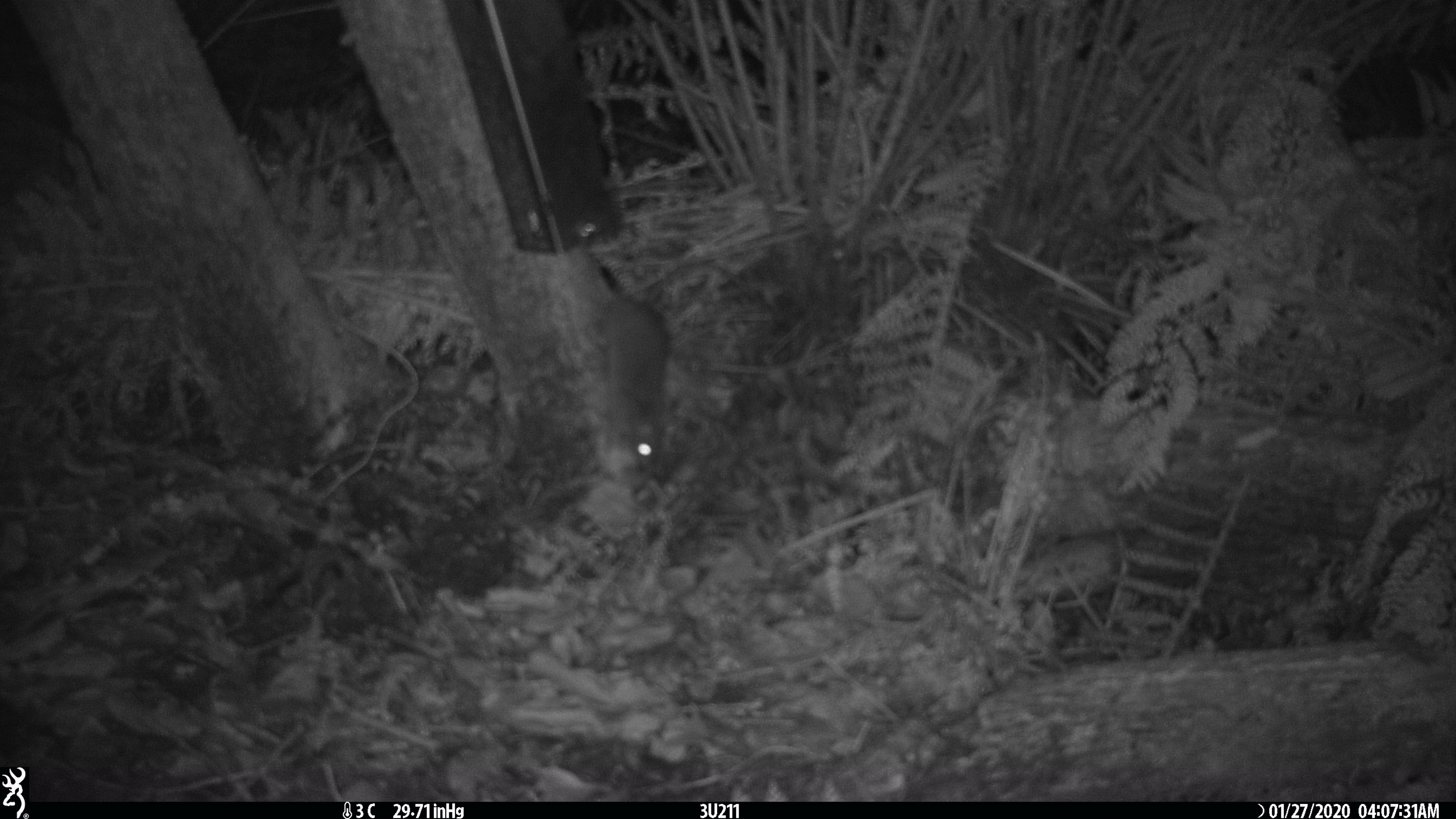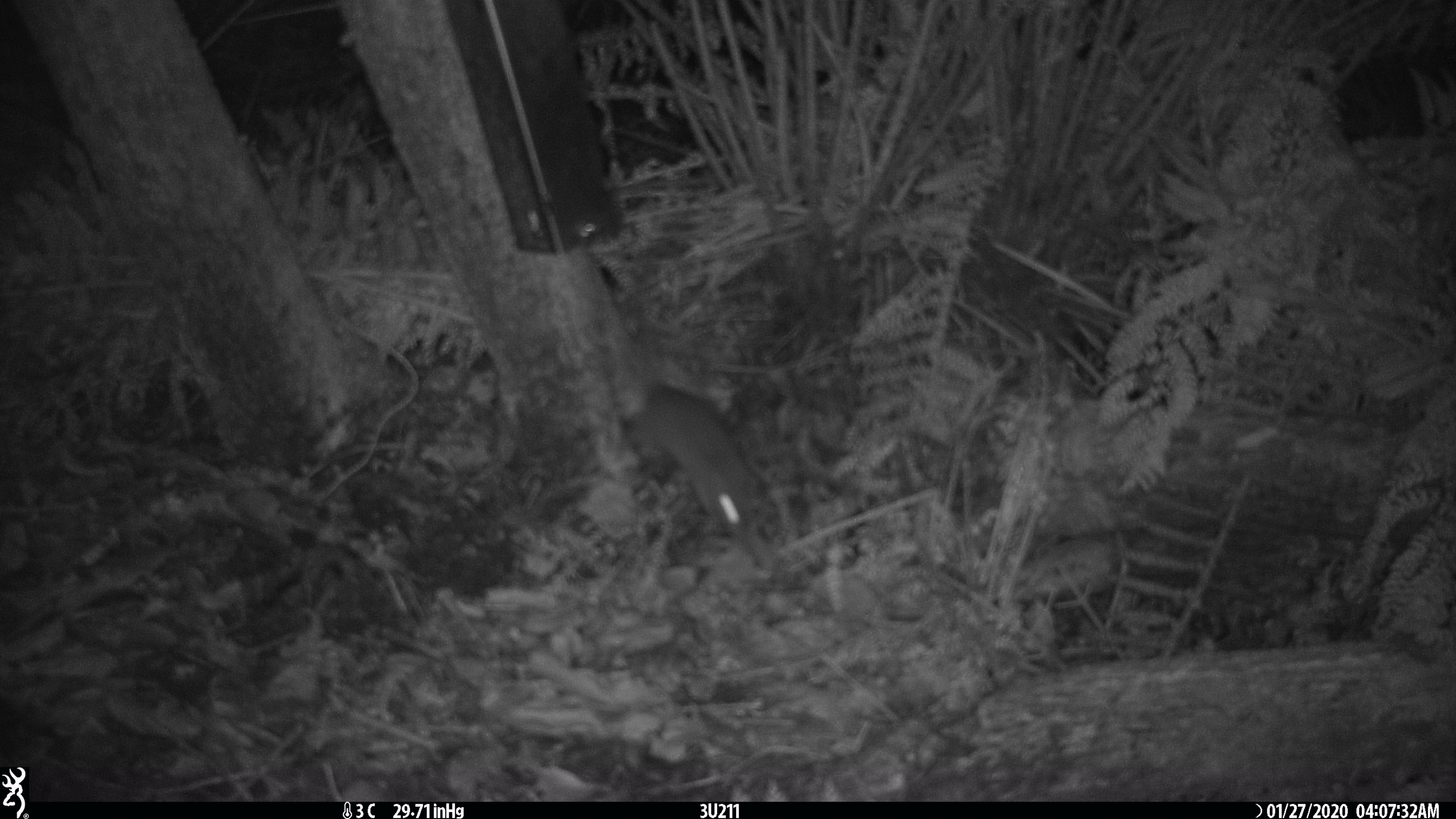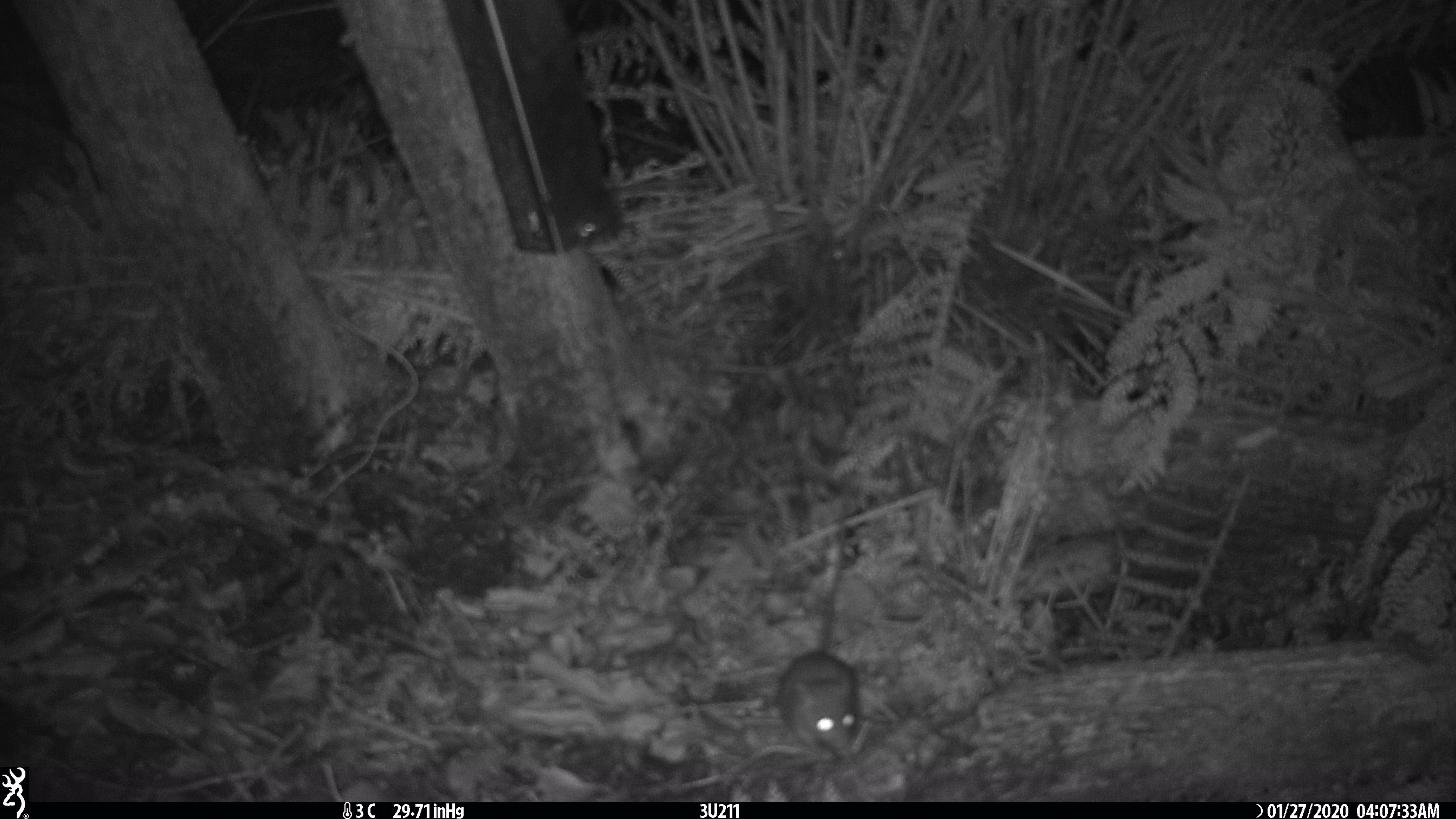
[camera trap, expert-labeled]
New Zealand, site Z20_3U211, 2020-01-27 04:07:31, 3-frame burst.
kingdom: Animalia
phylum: Chordata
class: Mammalia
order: Rodentia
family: Muridae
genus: Rattus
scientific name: Rattus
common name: rat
Rat (Rattus).